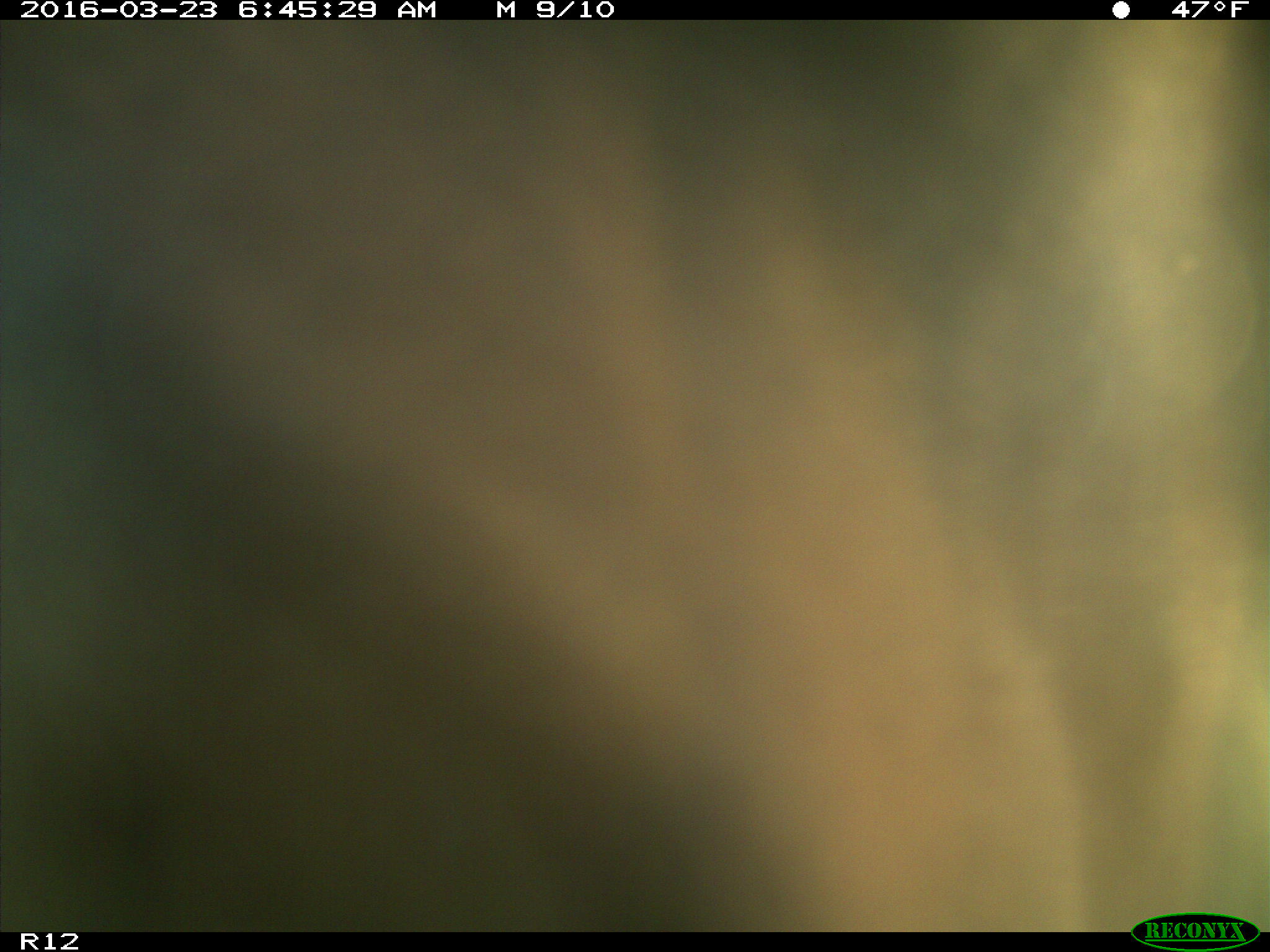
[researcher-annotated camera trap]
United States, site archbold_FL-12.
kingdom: Animalia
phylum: Chordata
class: Mammalia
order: Artiodactyla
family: Bovidae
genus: Bos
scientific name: Bos taurus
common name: domestic cow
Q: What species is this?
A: Bos taurus (domestic cow).